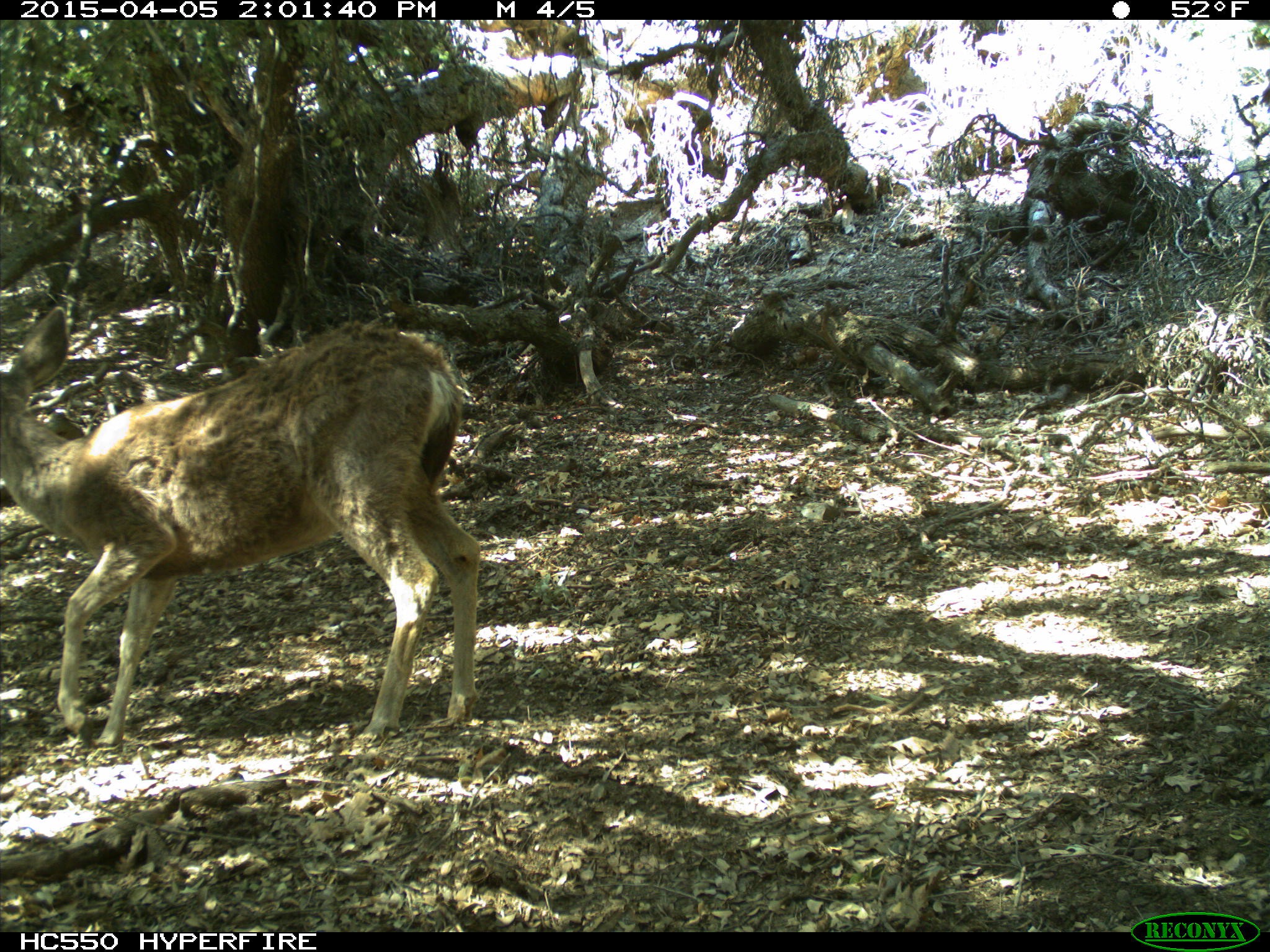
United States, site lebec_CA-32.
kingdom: Animalia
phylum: Chordata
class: Mammalia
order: Artiodactyla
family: Cervidae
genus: Odocoileus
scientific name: Odocoileus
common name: deer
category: unidentified deer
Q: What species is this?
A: Unidentified deer (deer) (Odocoileus).